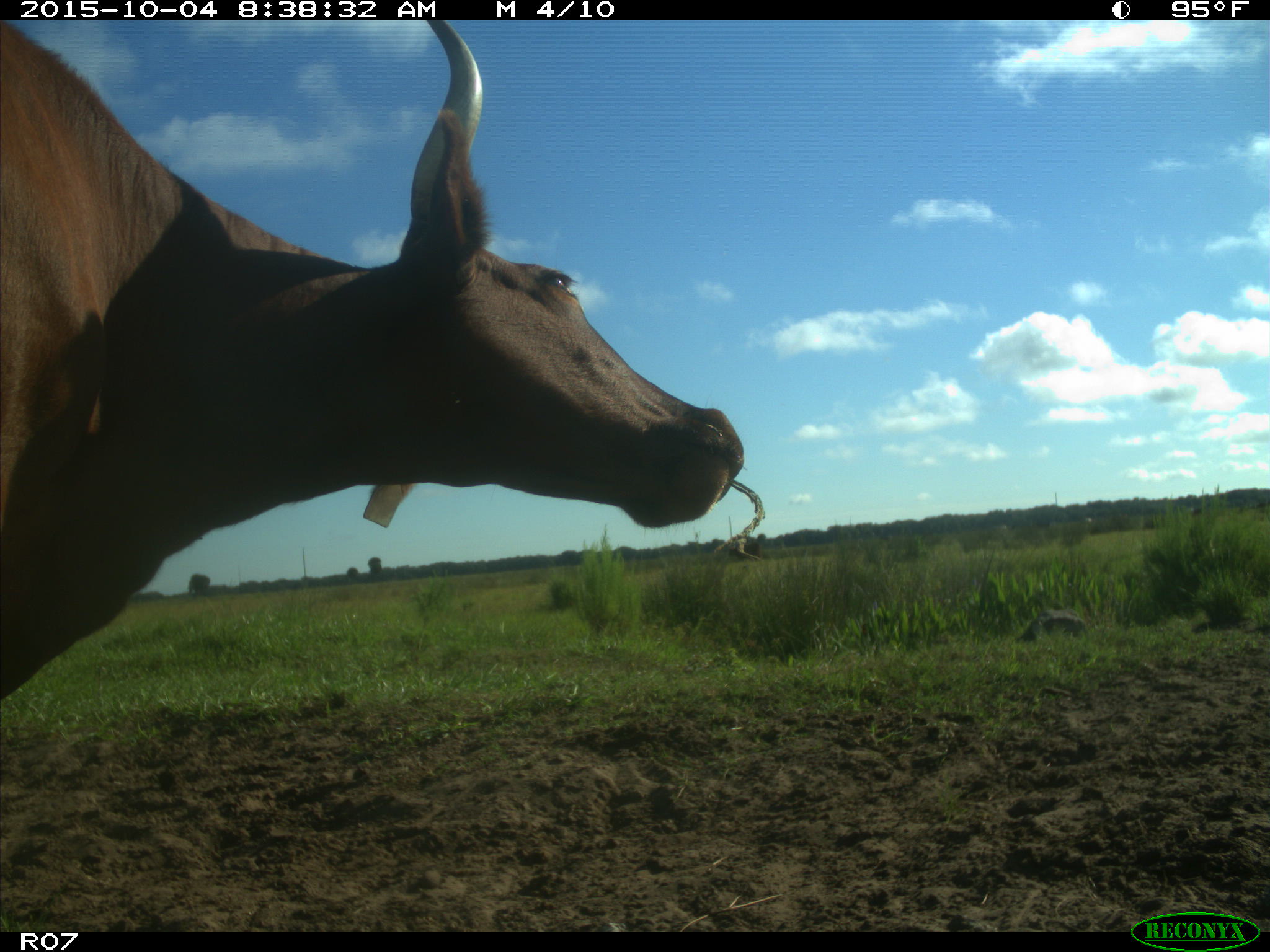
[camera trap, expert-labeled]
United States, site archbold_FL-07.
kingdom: Animalia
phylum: Chordata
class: Mammalia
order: Artiodactyla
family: Bovidae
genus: Bos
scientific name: Bos taurus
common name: domestic cow